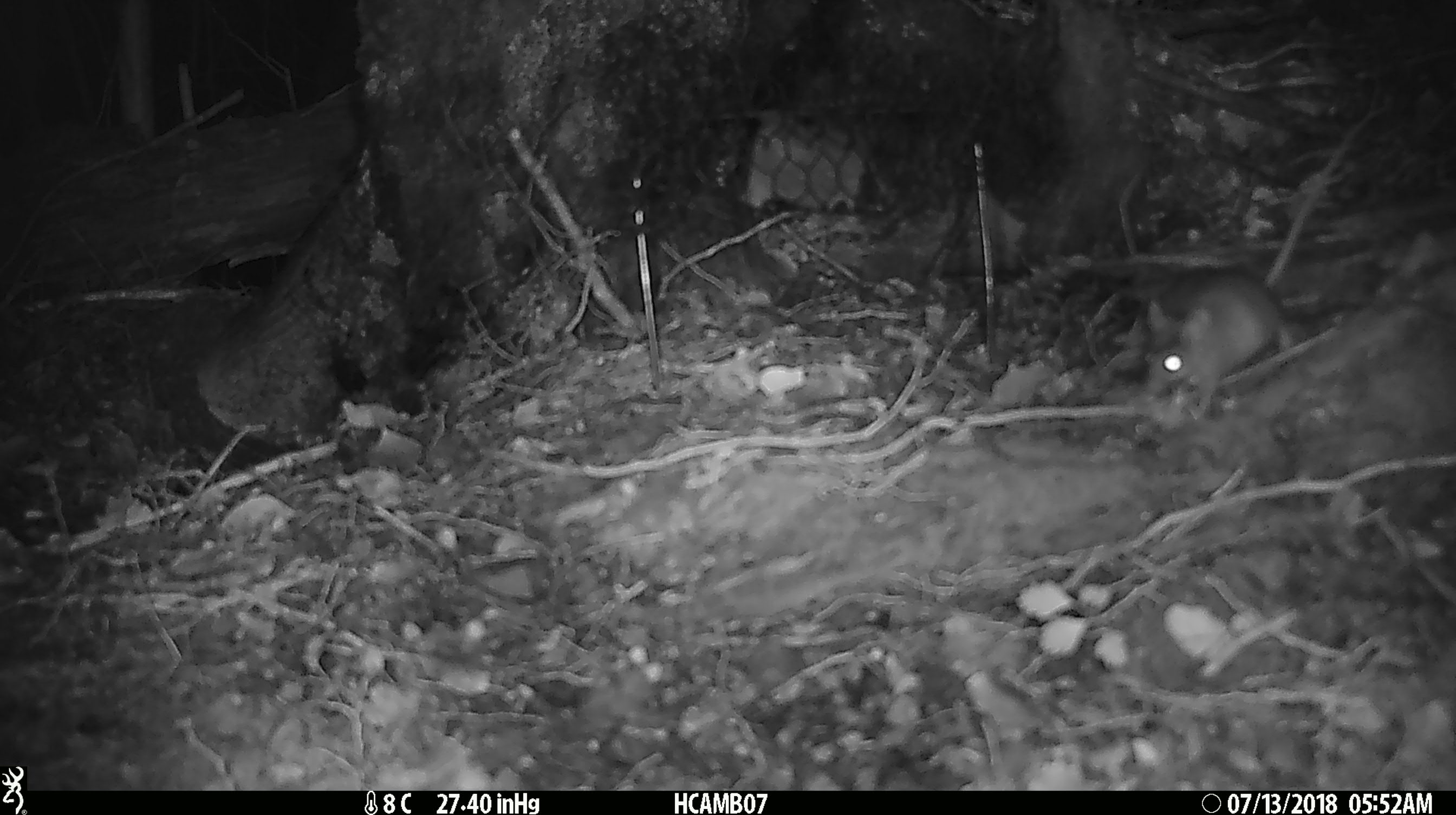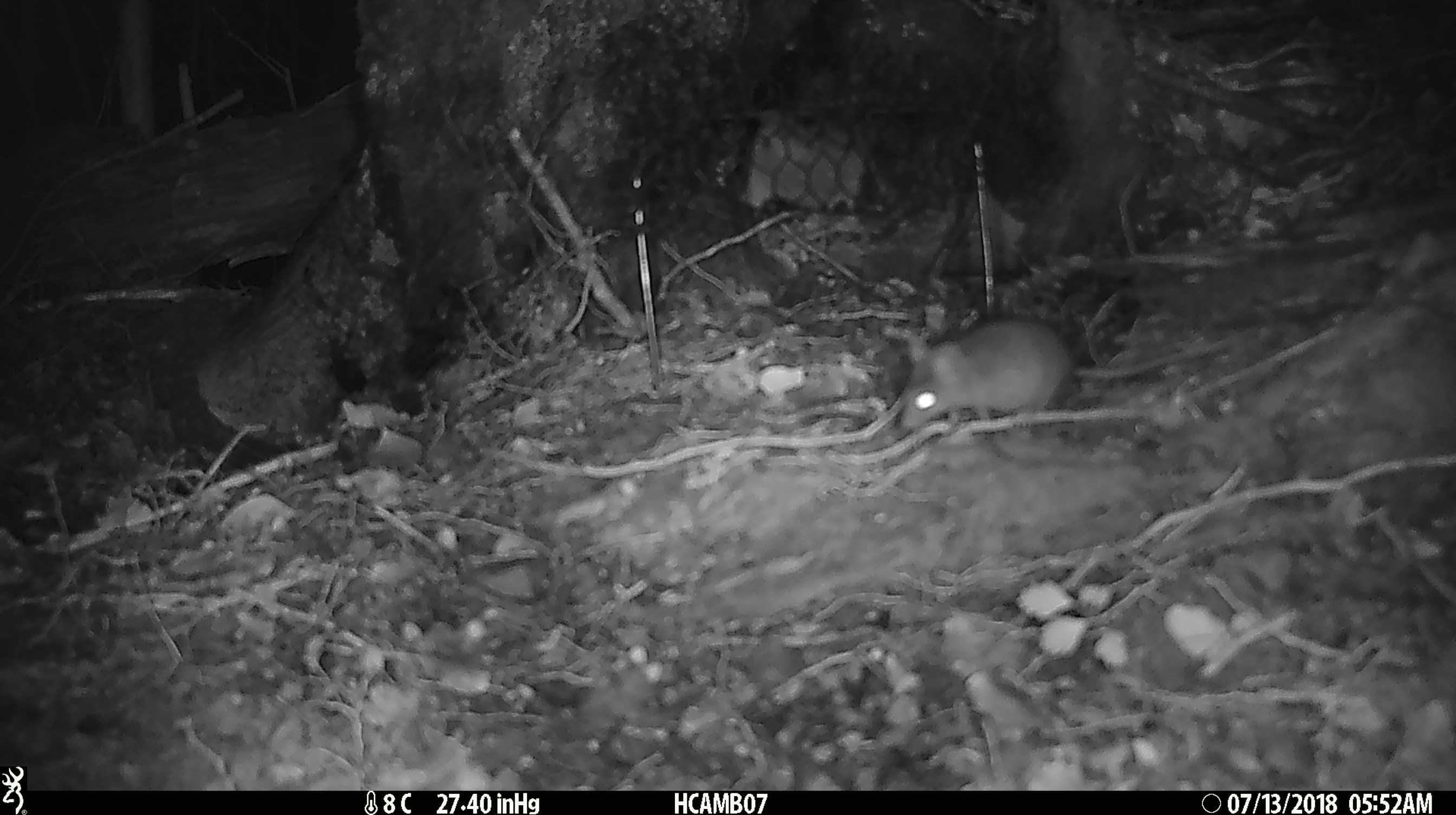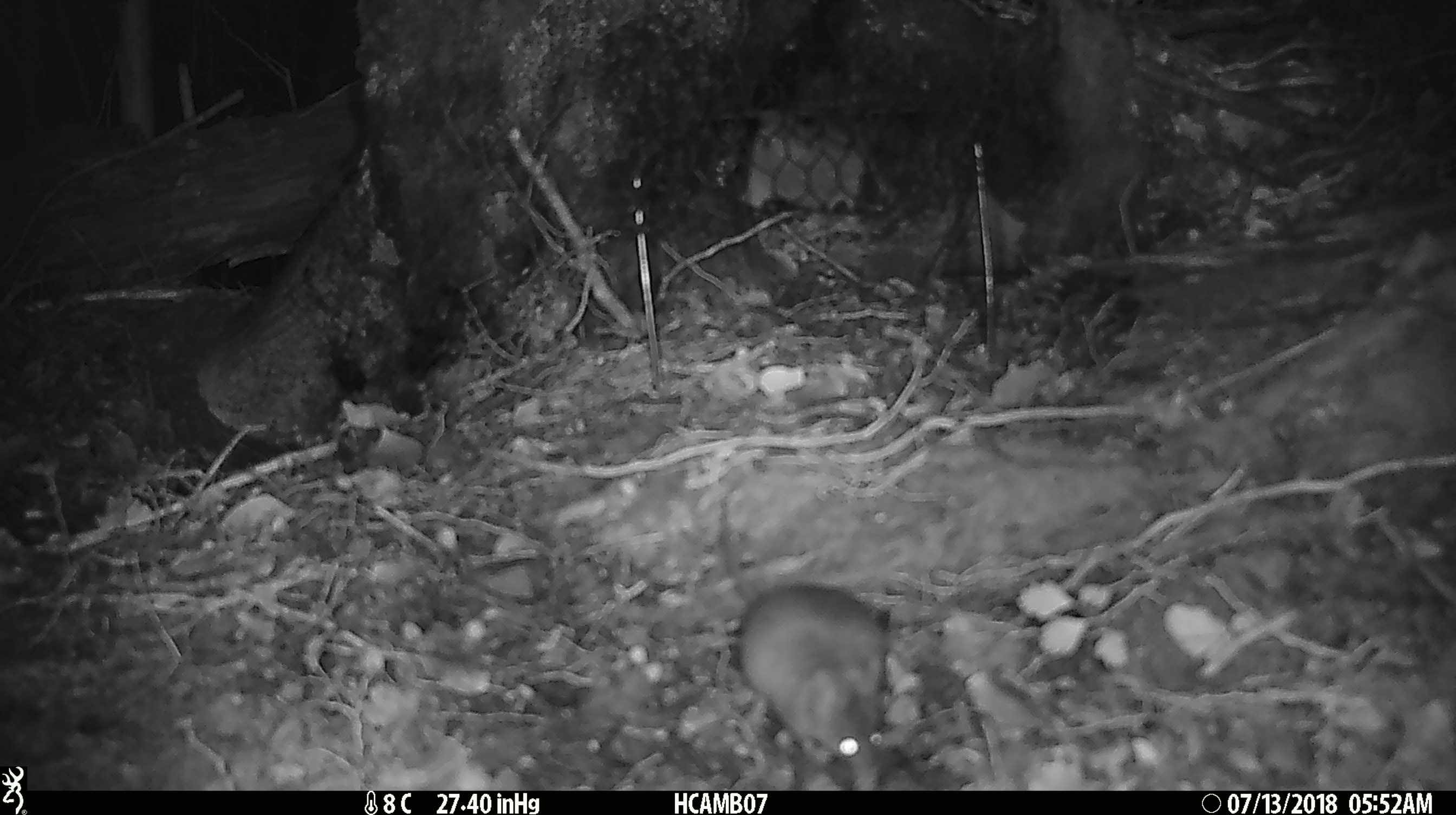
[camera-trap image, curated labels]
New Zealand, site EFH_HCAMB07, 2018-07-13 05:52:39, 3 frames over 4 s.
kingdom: Animalia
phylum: Chordata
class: Mammalia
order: Rodentia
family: Muridae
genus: Mus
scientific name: Mus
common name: mouse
Mouse (Mus).